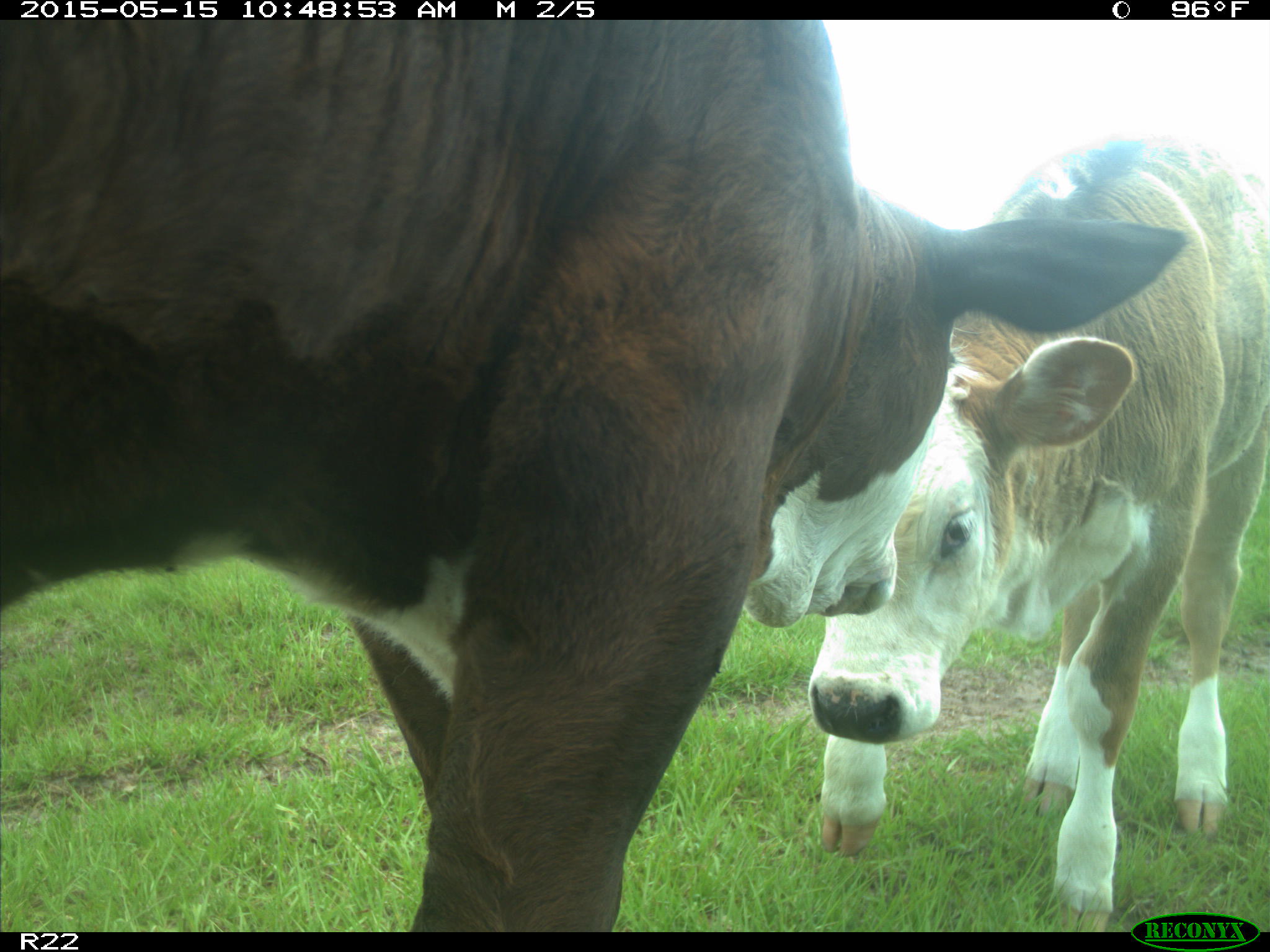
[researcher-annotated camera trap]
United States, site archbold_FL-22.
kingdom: Animalia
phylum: Chordata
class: Mammalia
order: Artiodactyla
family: Bovidae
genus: Bos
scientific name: Bos taurus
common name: domestic cow